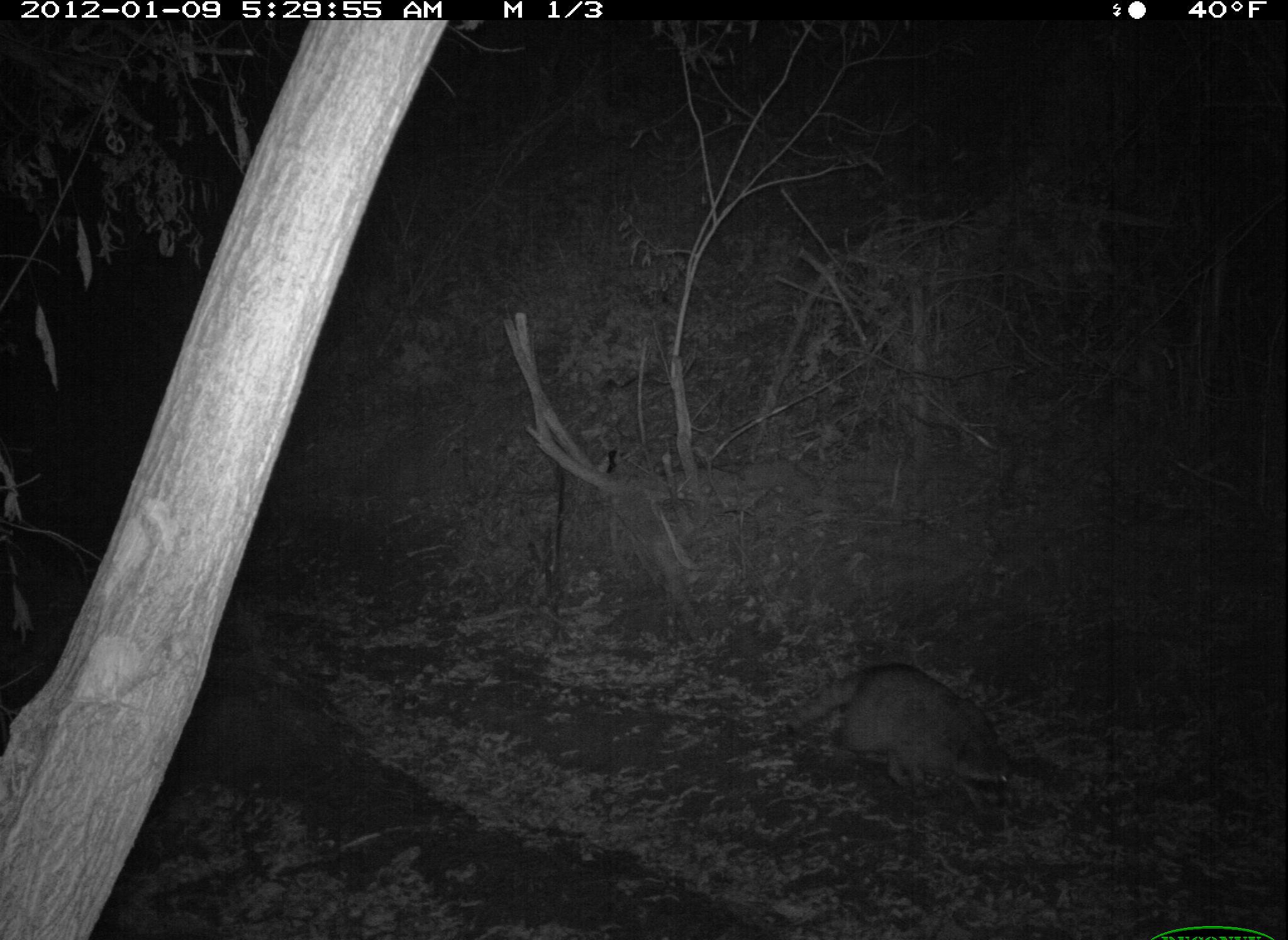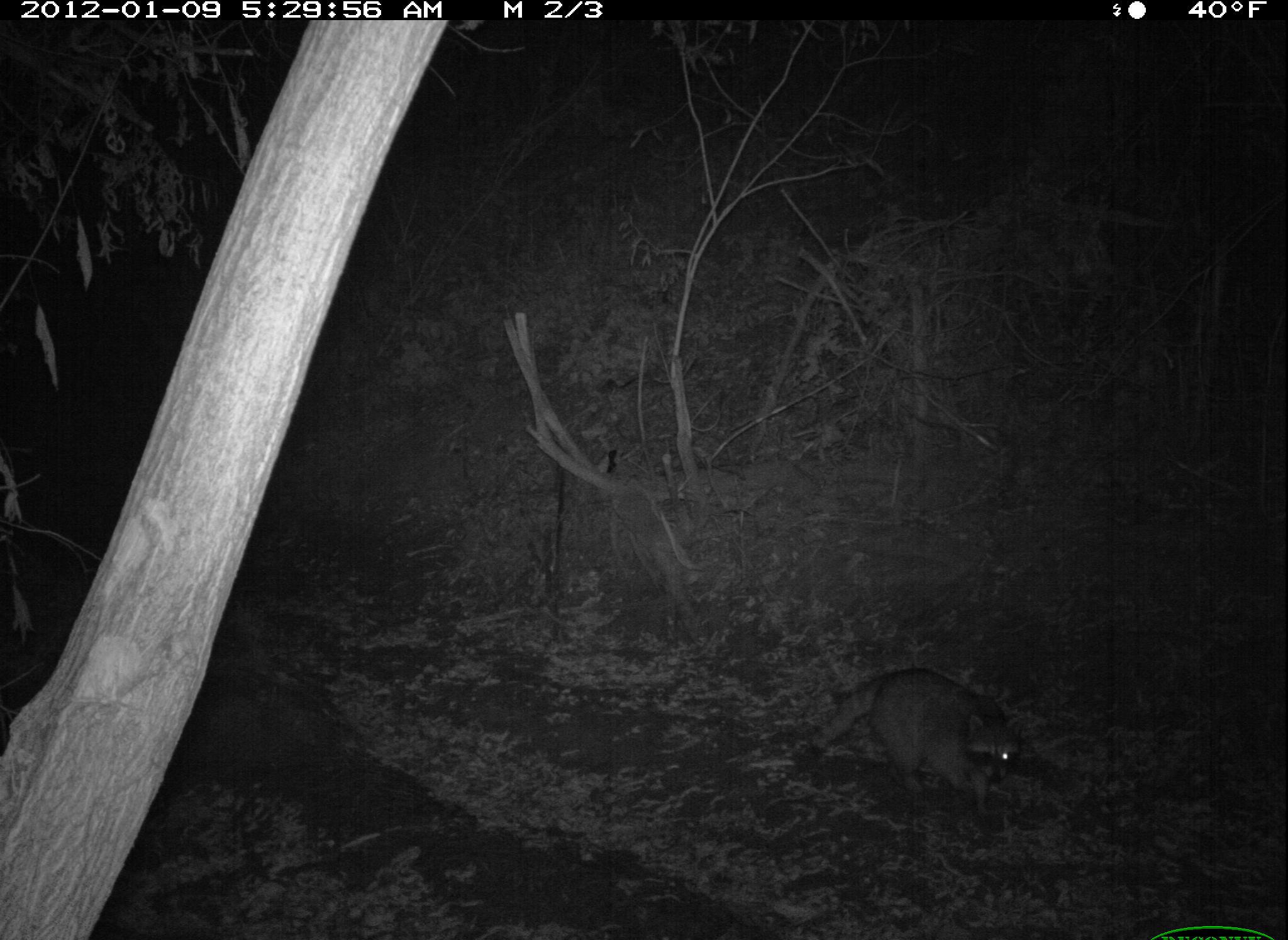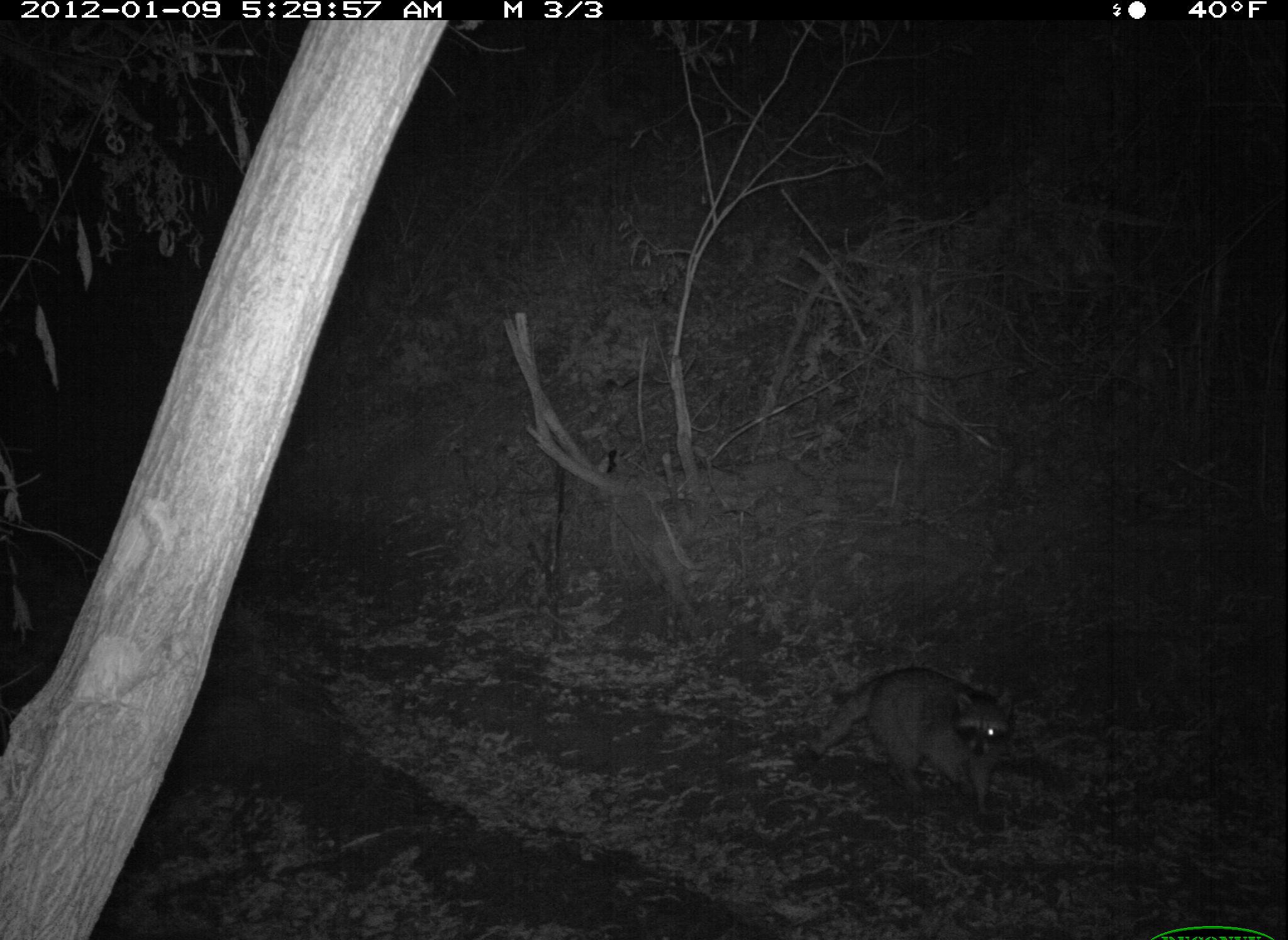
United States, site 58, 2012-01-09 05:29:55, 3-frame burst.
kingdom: Animalia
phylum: Chordata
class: Mammalia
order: Carnivora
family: Procyonidae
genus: Procyon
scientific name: Procyon lotor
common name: raccoon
Raccoon (Procyon lotor).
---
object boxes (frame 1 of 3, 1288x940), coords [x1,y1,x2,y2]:
raccoon: [784,661,1015,799]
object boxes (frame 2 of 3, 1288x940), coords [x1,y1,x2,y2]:
raccoon: [810,667,1023,827]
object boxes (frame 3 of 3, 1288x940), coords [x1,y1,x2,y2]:
raccoon: [804,664,1020,821]